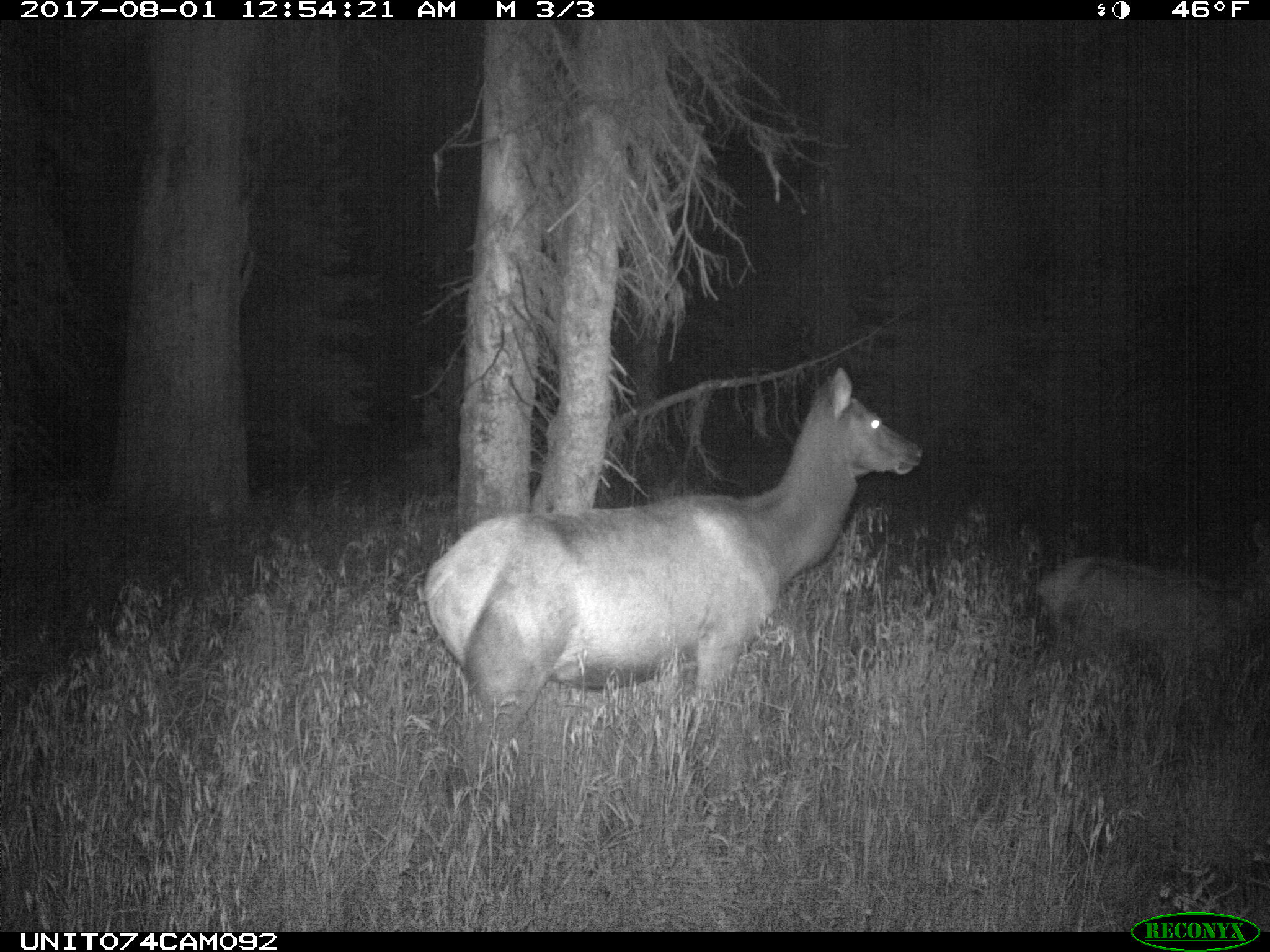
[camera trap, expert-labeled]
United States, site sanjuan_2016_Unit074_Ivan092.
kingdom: Animalia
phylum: Chordata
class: Mammalia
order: Artiodactyla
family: Cervidae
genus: Cervus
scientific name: Cervus elaphus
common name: red deer